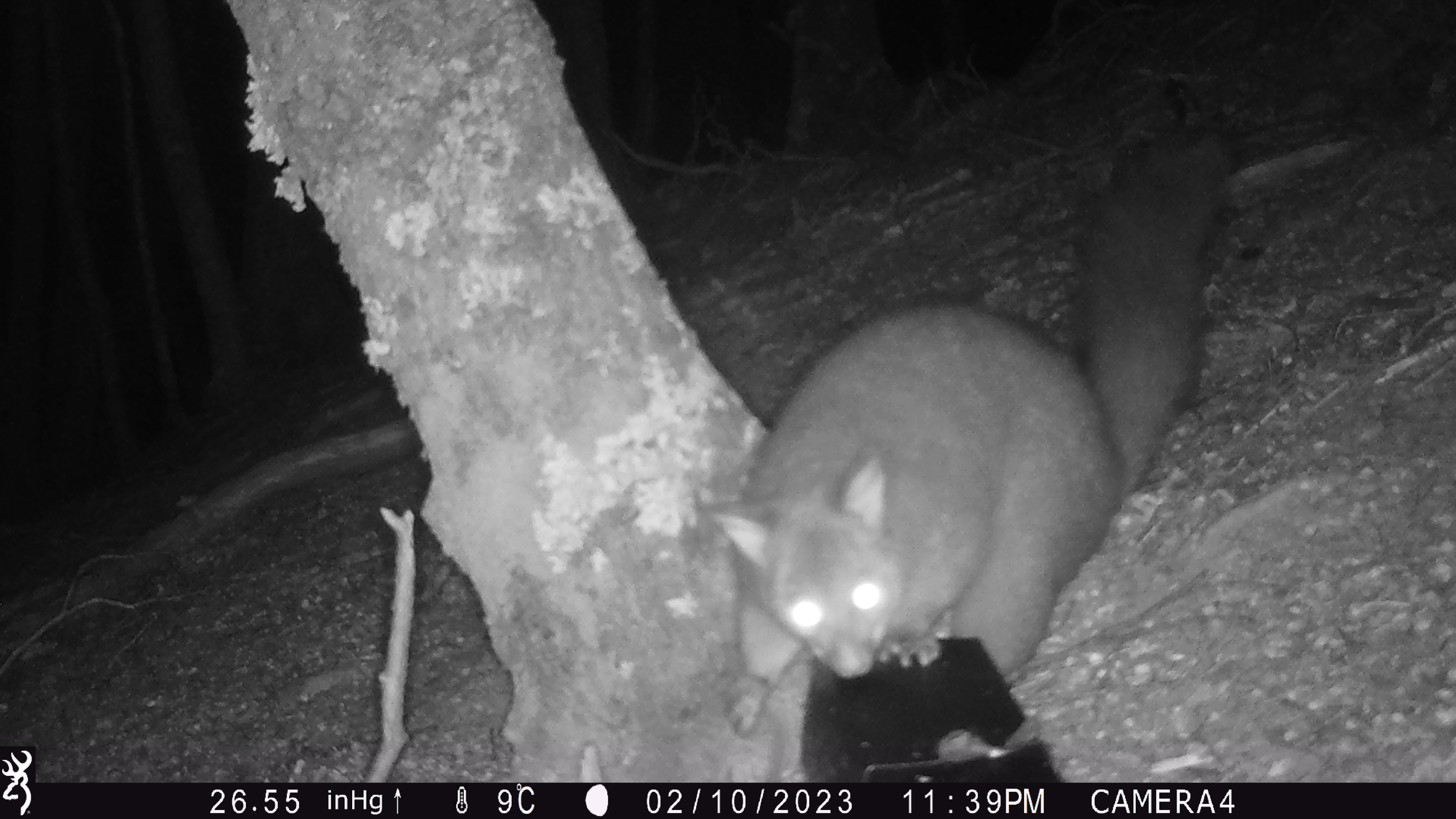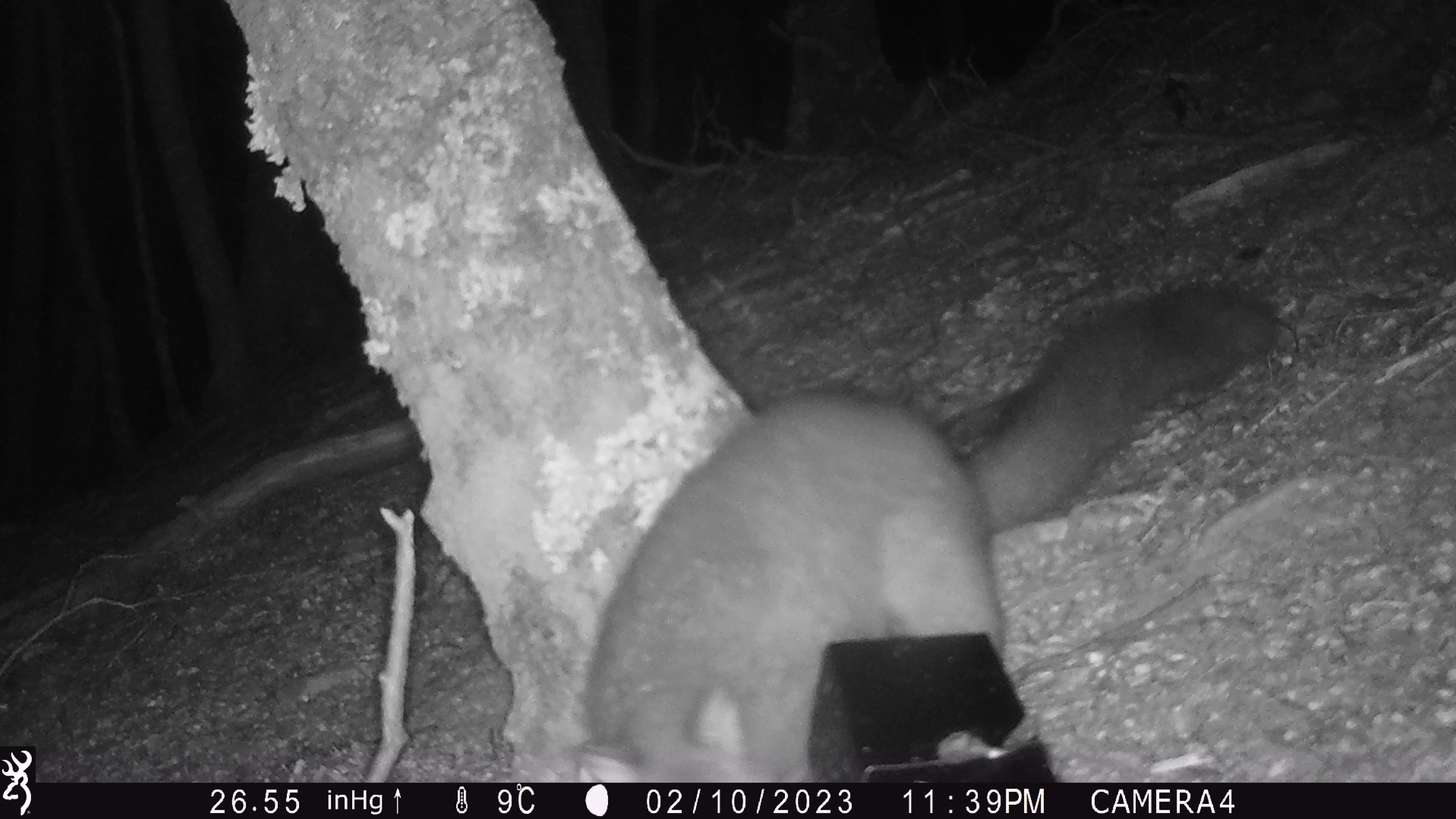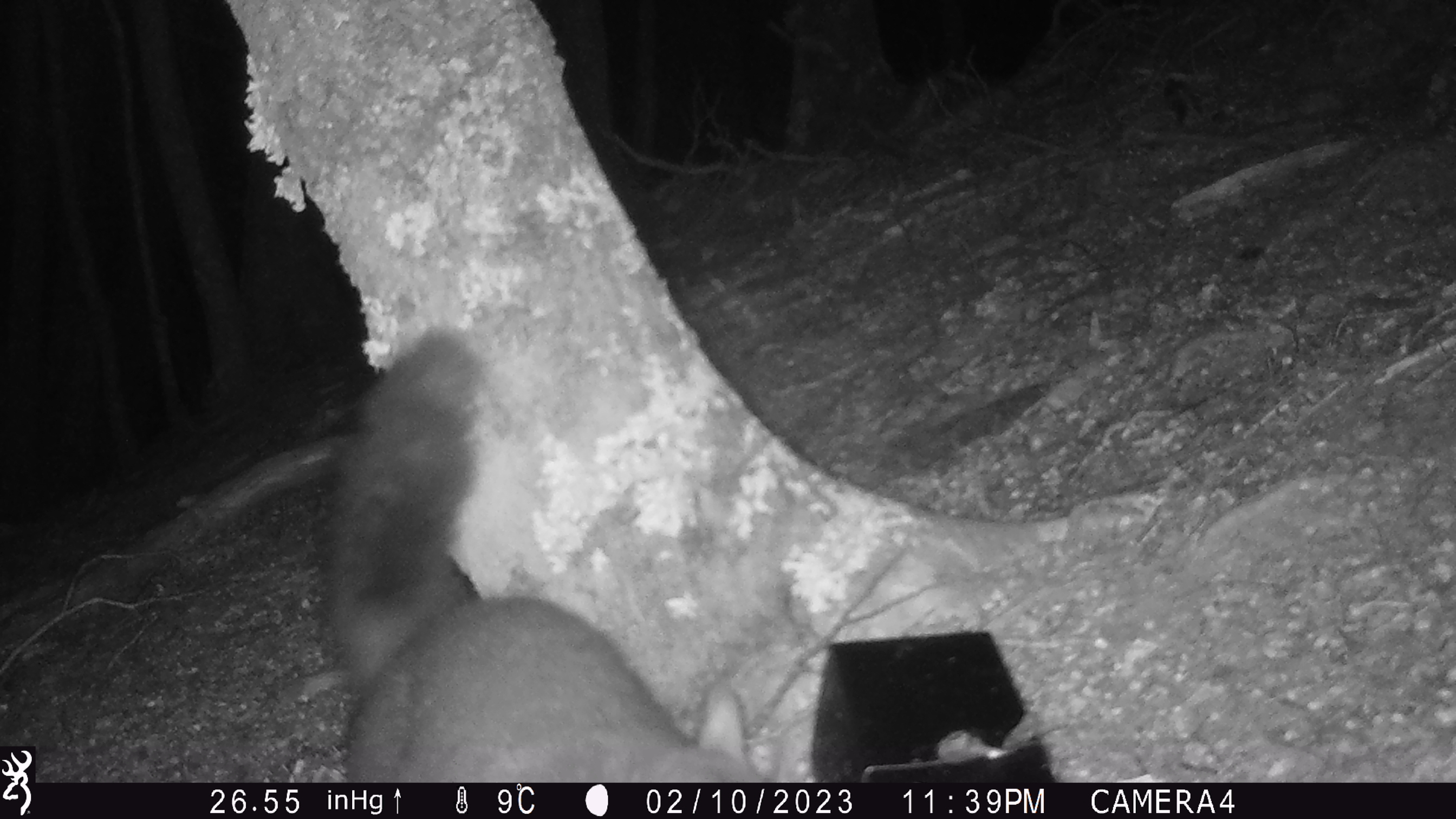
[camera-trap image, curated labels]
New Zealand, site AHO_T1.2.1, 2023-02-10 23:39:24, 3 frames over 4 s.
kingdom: Animalia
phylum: Chordata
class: Mammalia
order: Carnivora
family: Mustelidae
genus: Mustela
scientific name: Mustela erminea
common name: stoat